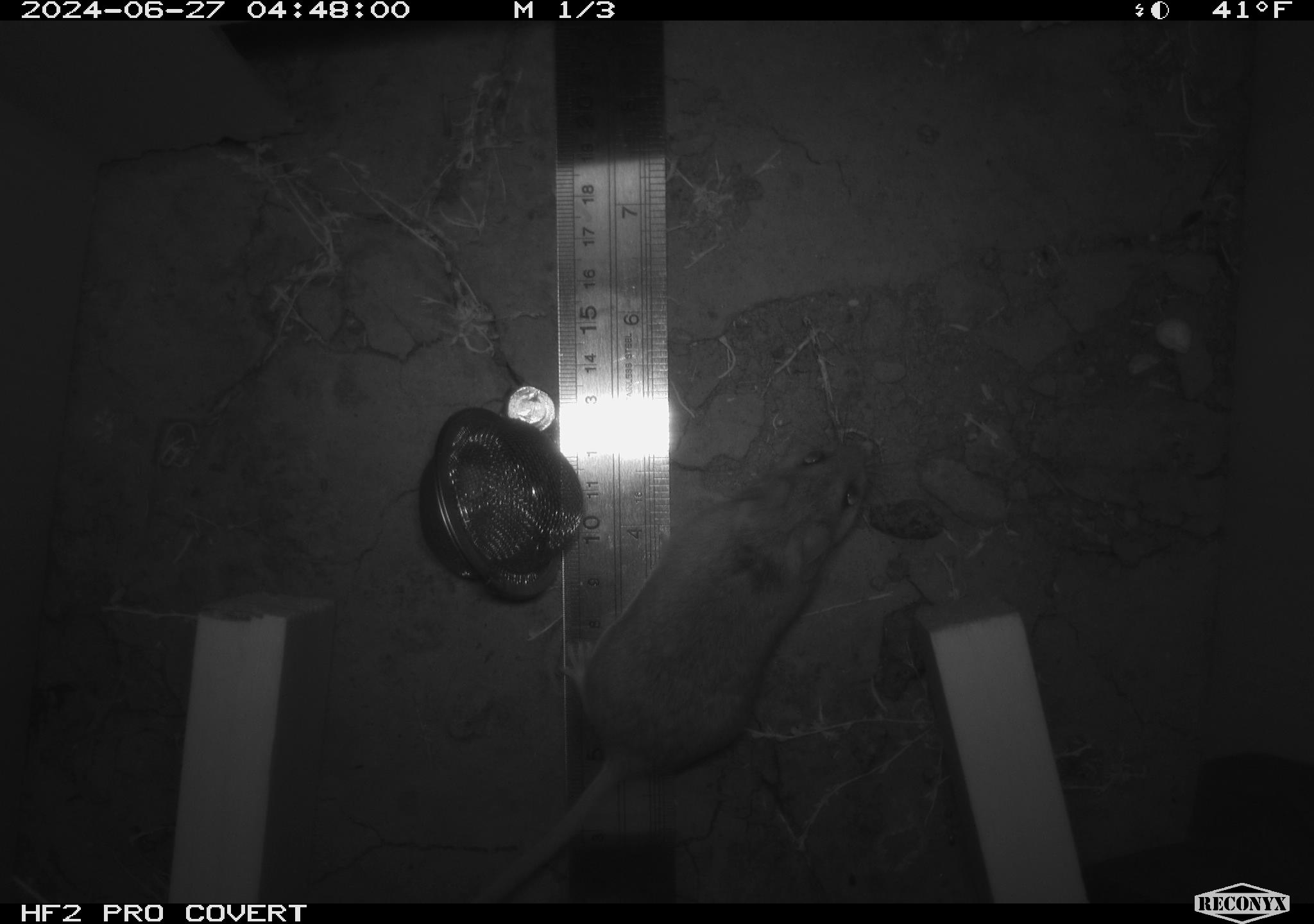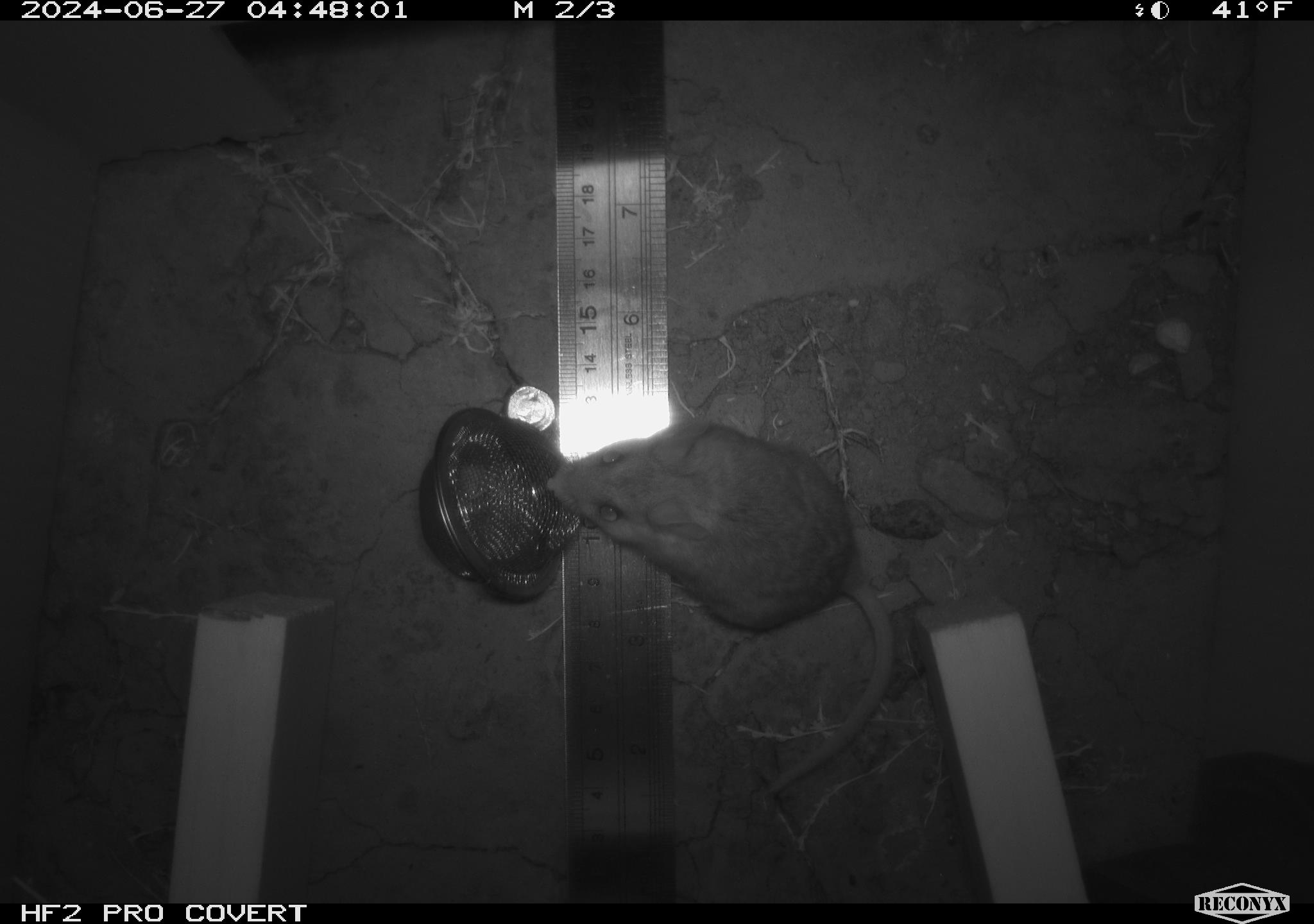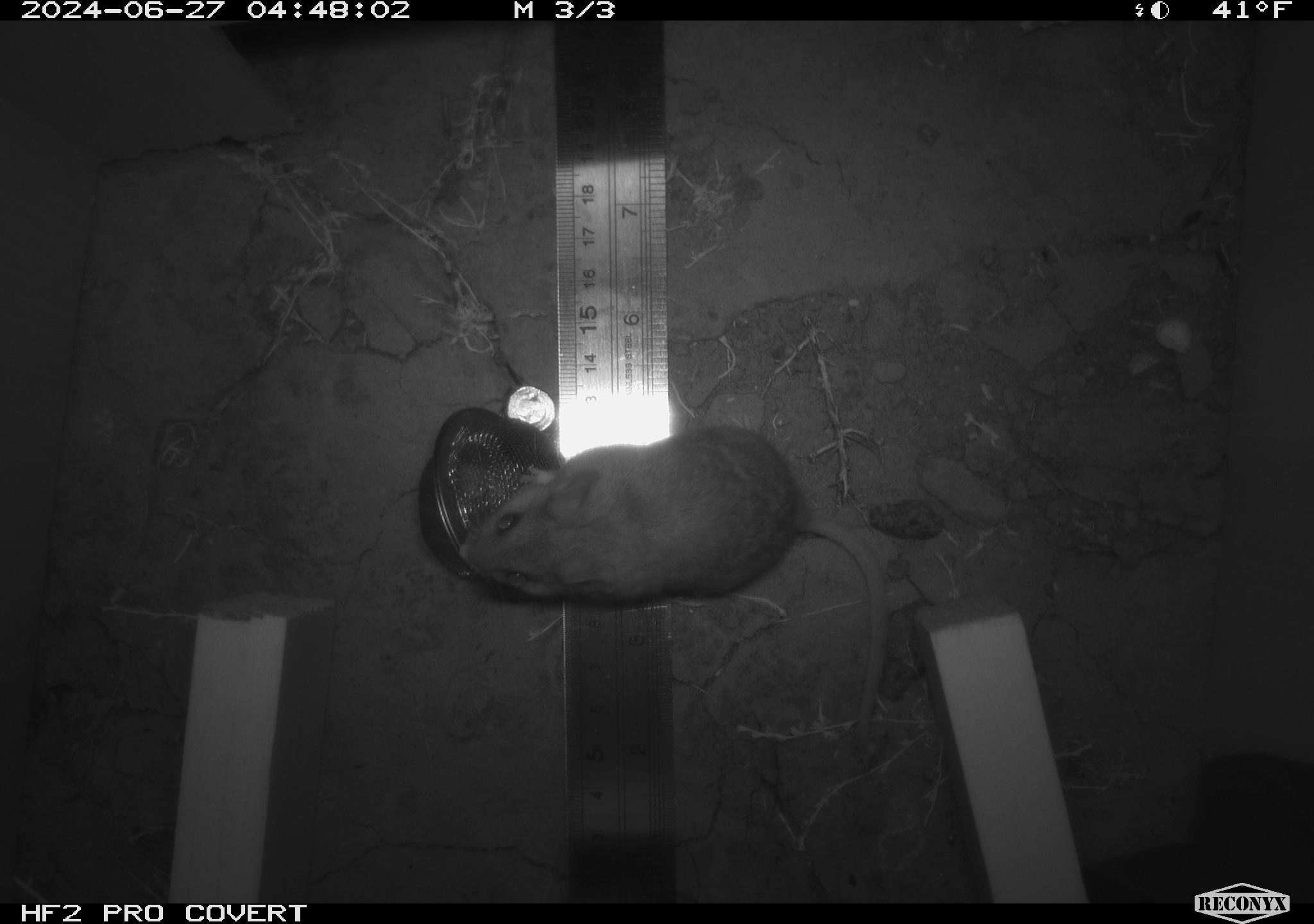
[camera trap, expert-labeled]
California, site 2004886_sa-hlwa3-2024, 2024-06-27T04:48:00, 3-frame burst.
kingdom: Animalia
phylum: Chordata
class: Mammalia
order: Rodentia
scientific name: Rodentia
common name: mouse species